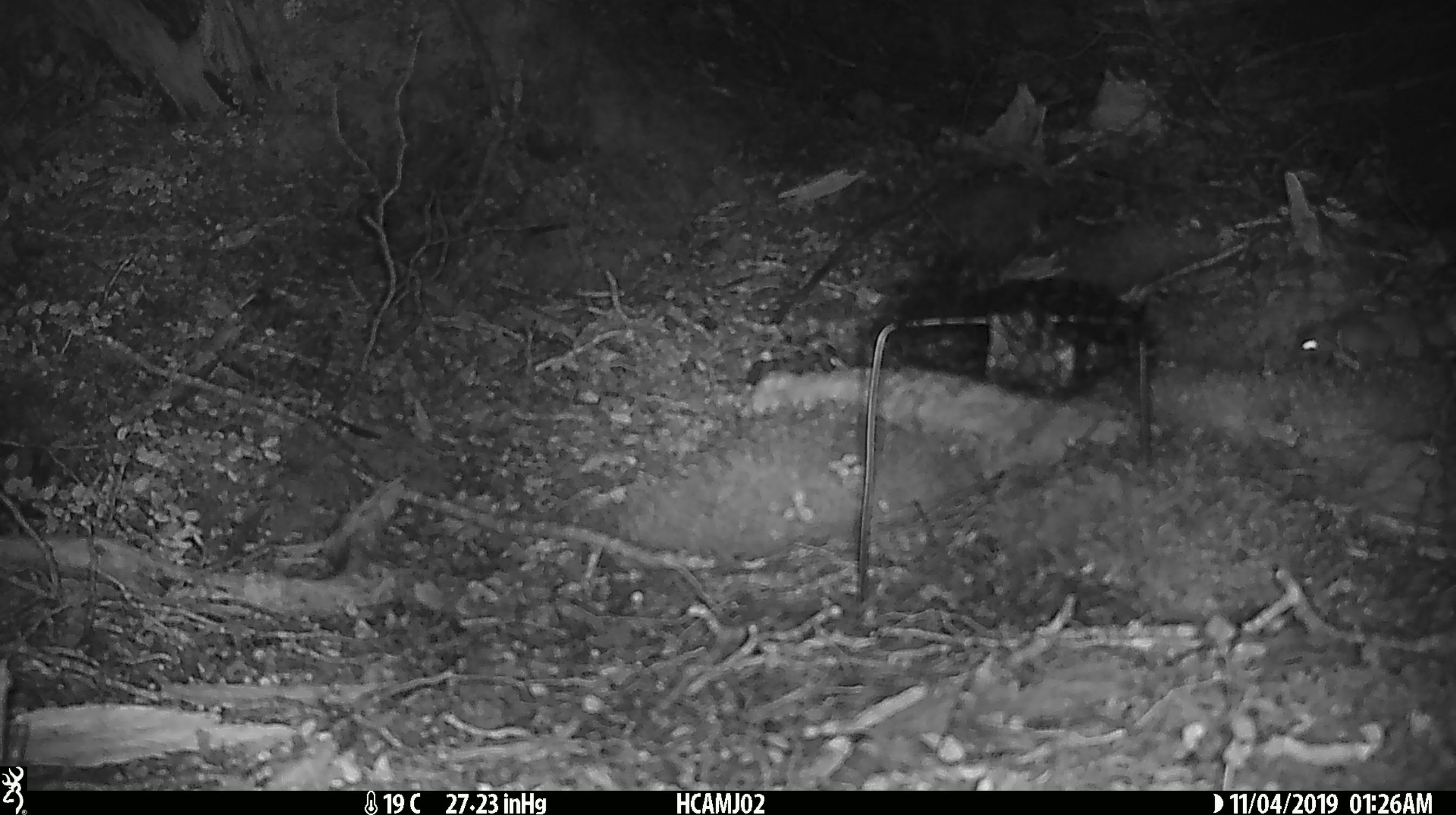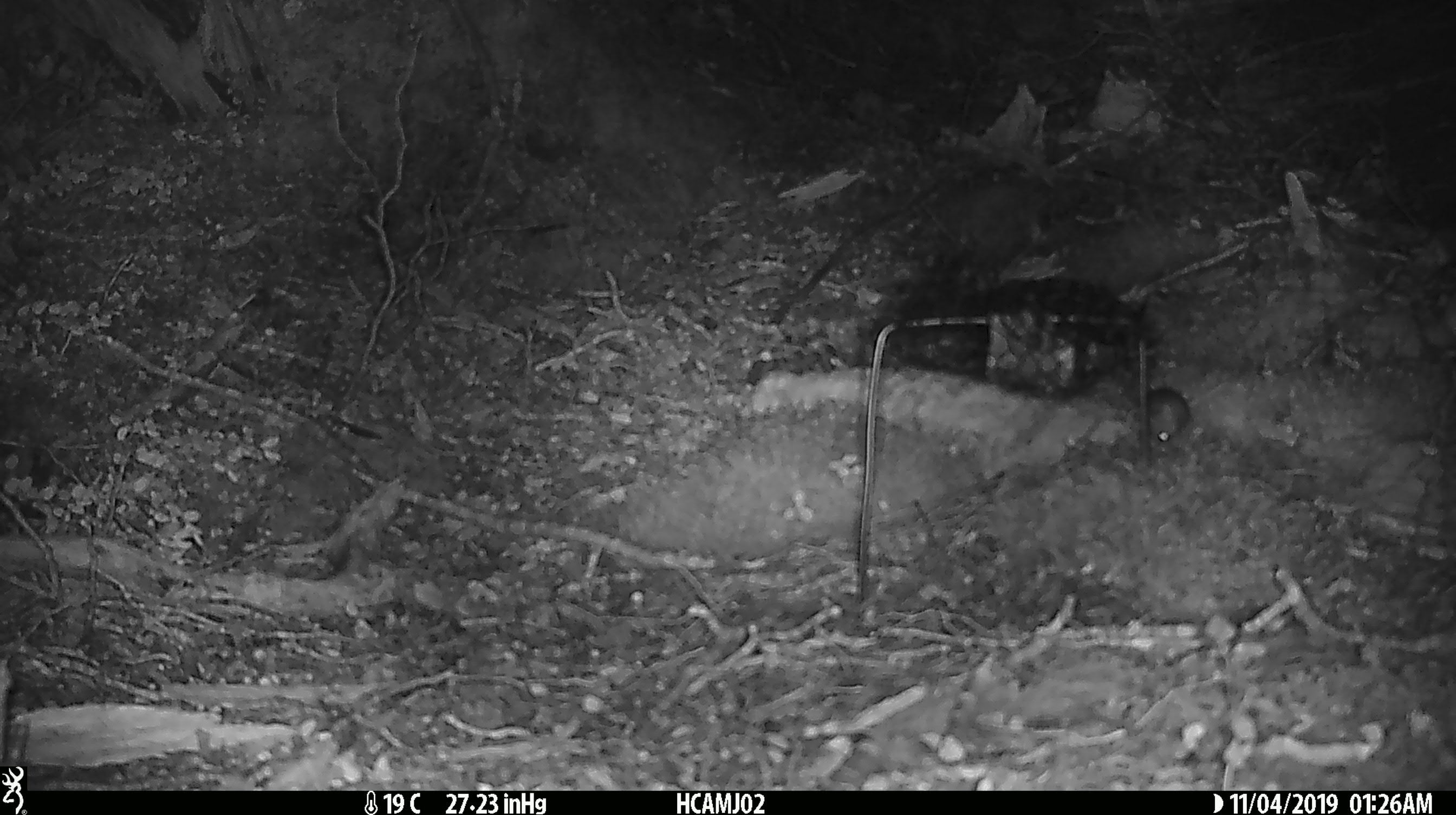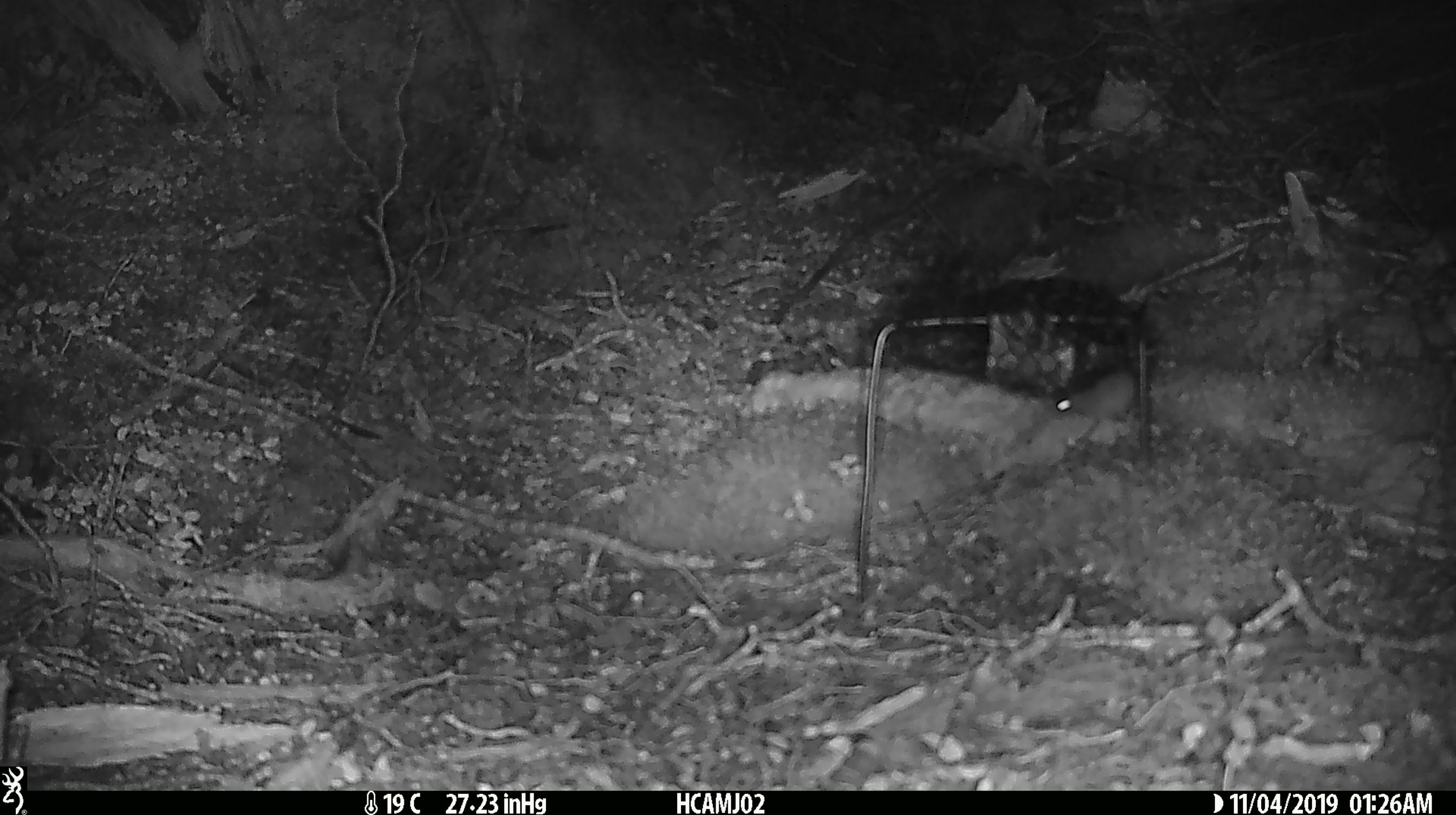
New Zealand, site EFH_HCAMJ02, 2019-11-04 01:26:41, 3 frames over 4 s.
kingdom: Animalia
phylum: Chordata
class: Mammalia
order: Rodentia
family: Muridae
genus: Mus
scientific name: Mus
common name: mouse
Mouse (Mus).